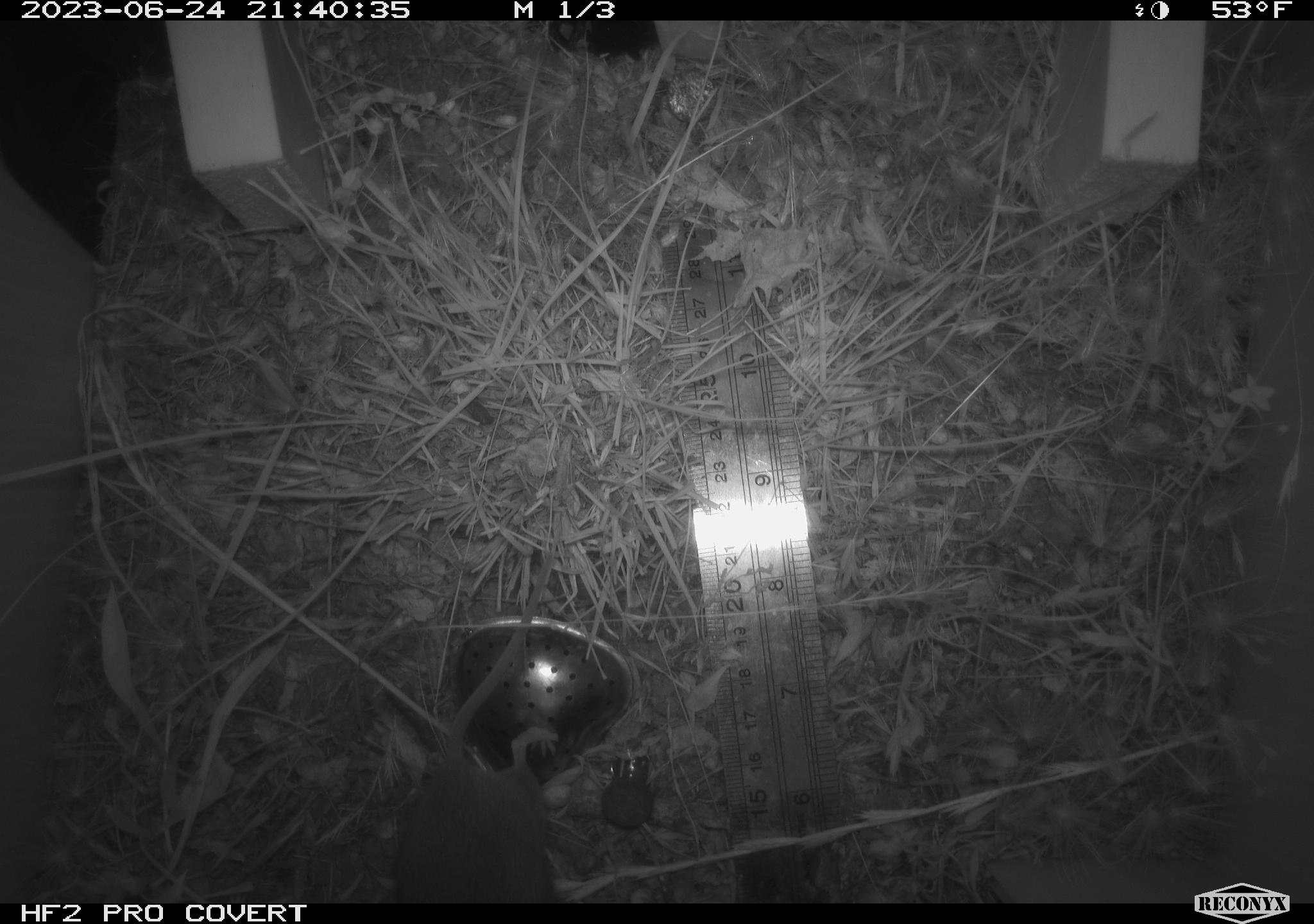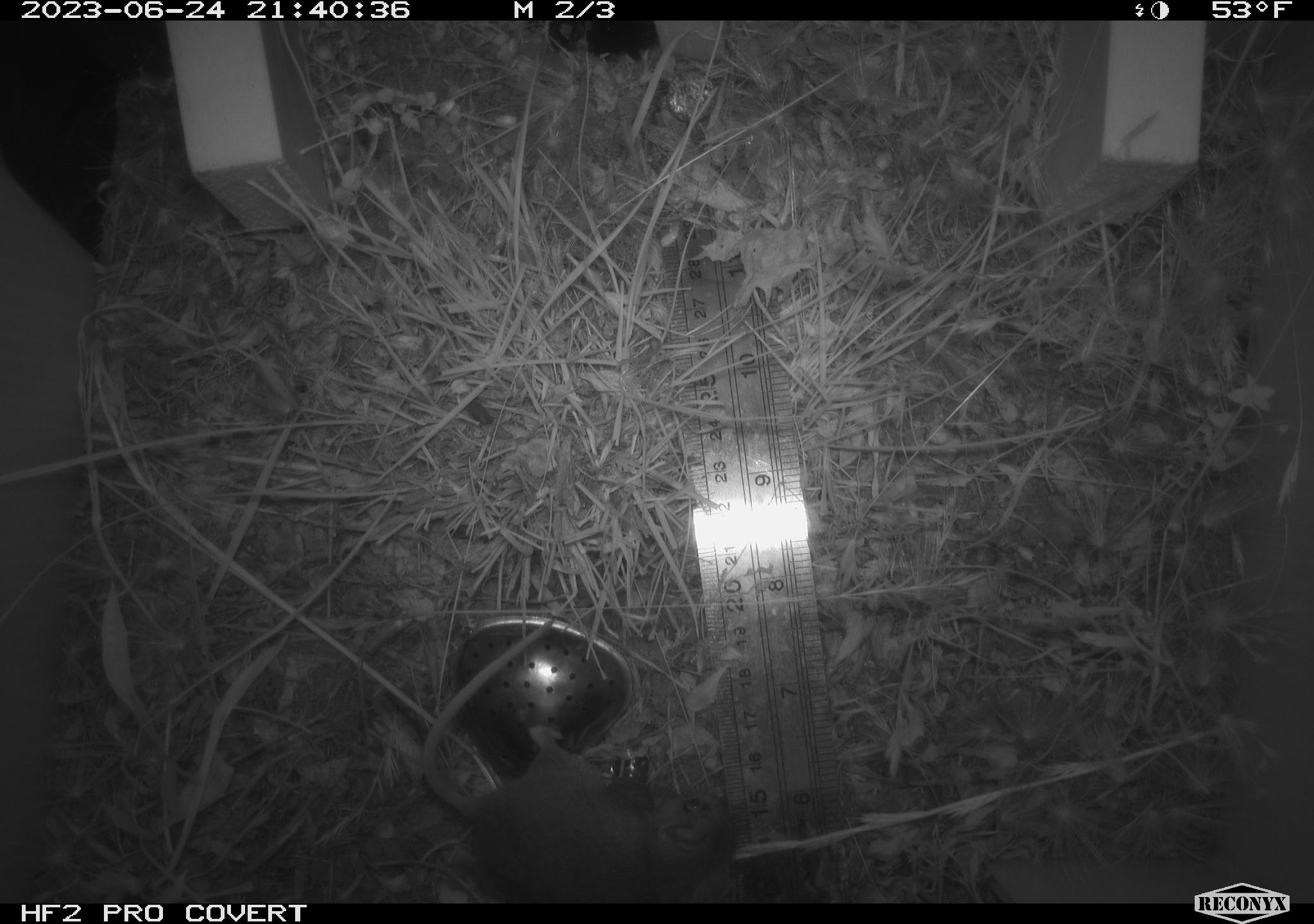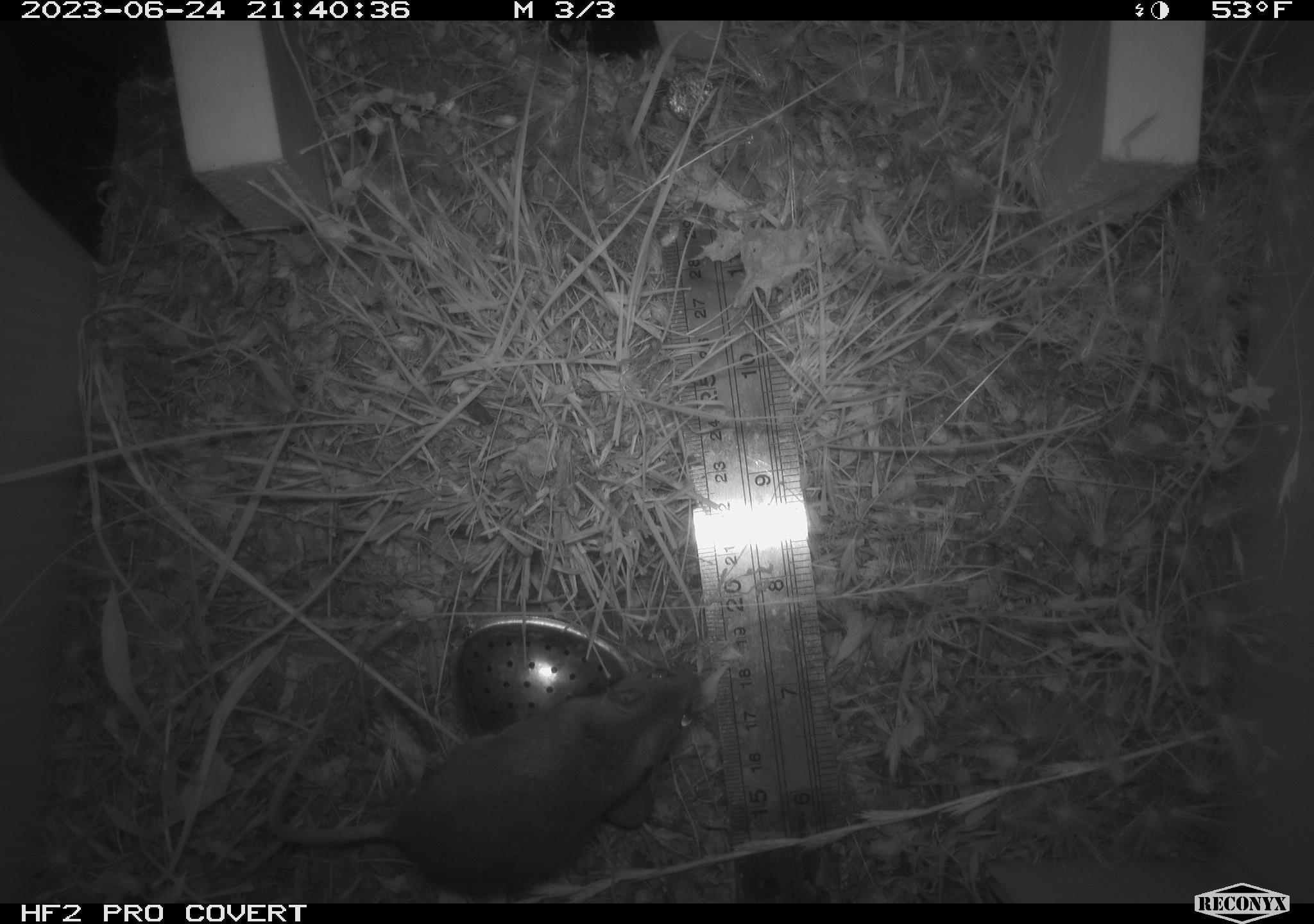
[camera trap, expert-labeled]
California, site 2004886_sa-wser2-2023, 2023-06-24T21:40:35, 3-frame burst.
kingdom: Animalia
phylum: Chordata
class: Mammalia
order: Rodentia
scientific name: Rodentia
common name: mouse species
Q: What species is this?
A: Mouse species (Rodentia).